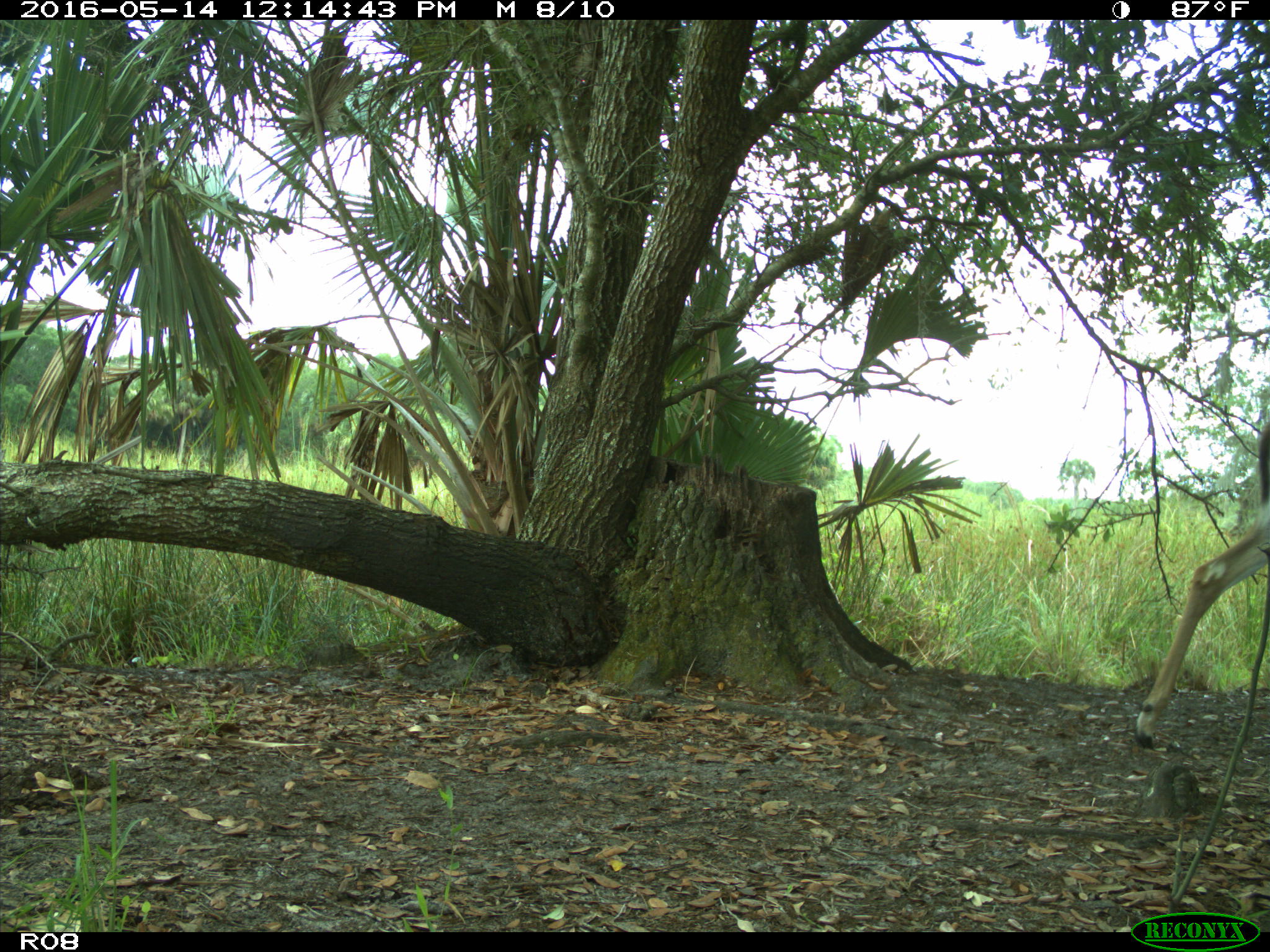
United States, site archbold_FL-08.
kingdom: Animalia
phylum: Chordata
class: Mammalia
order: Artiodactyla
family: Cervidae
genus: Odocoileus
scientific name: Odocoileus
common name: deer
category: unidentified deer